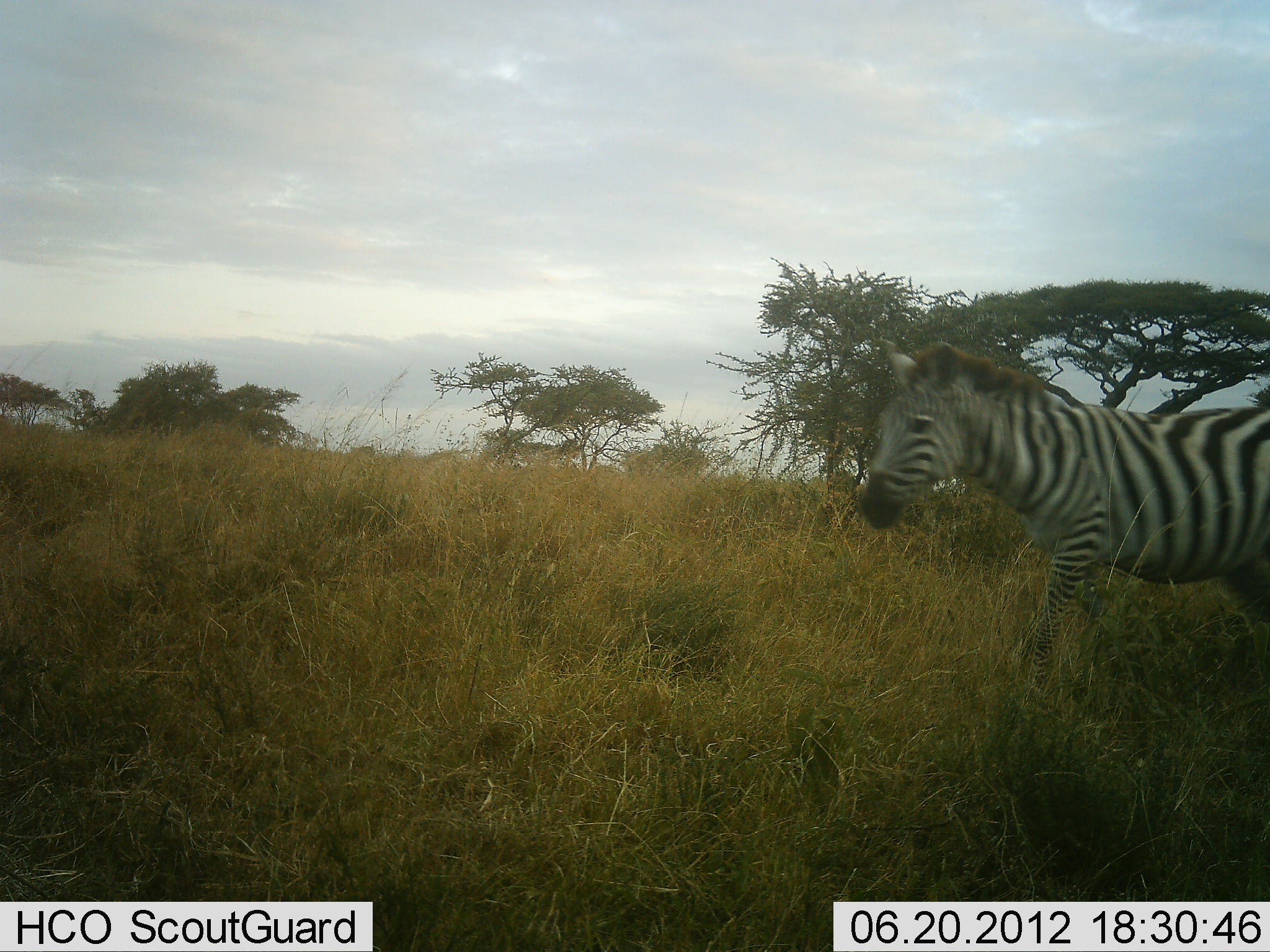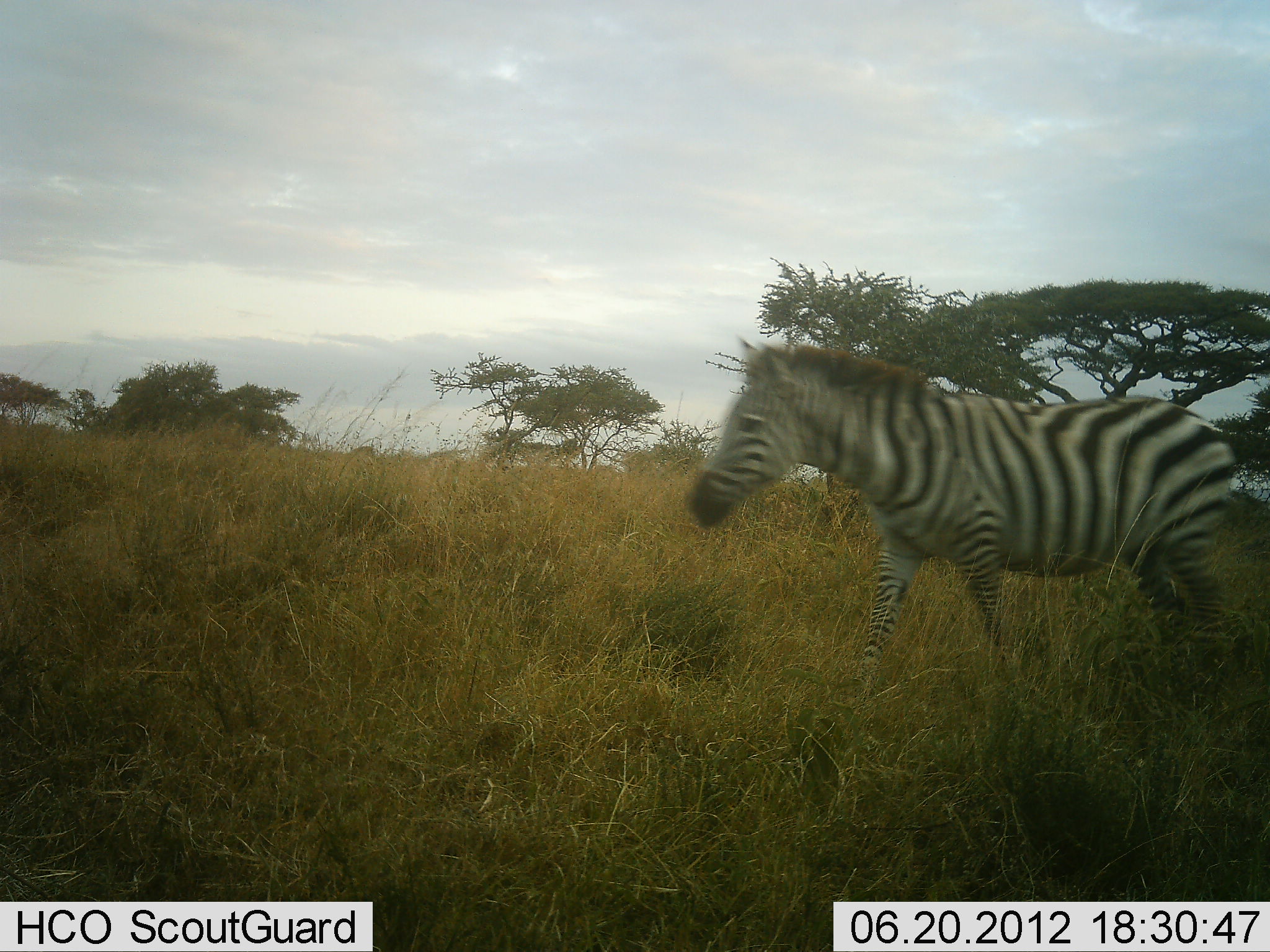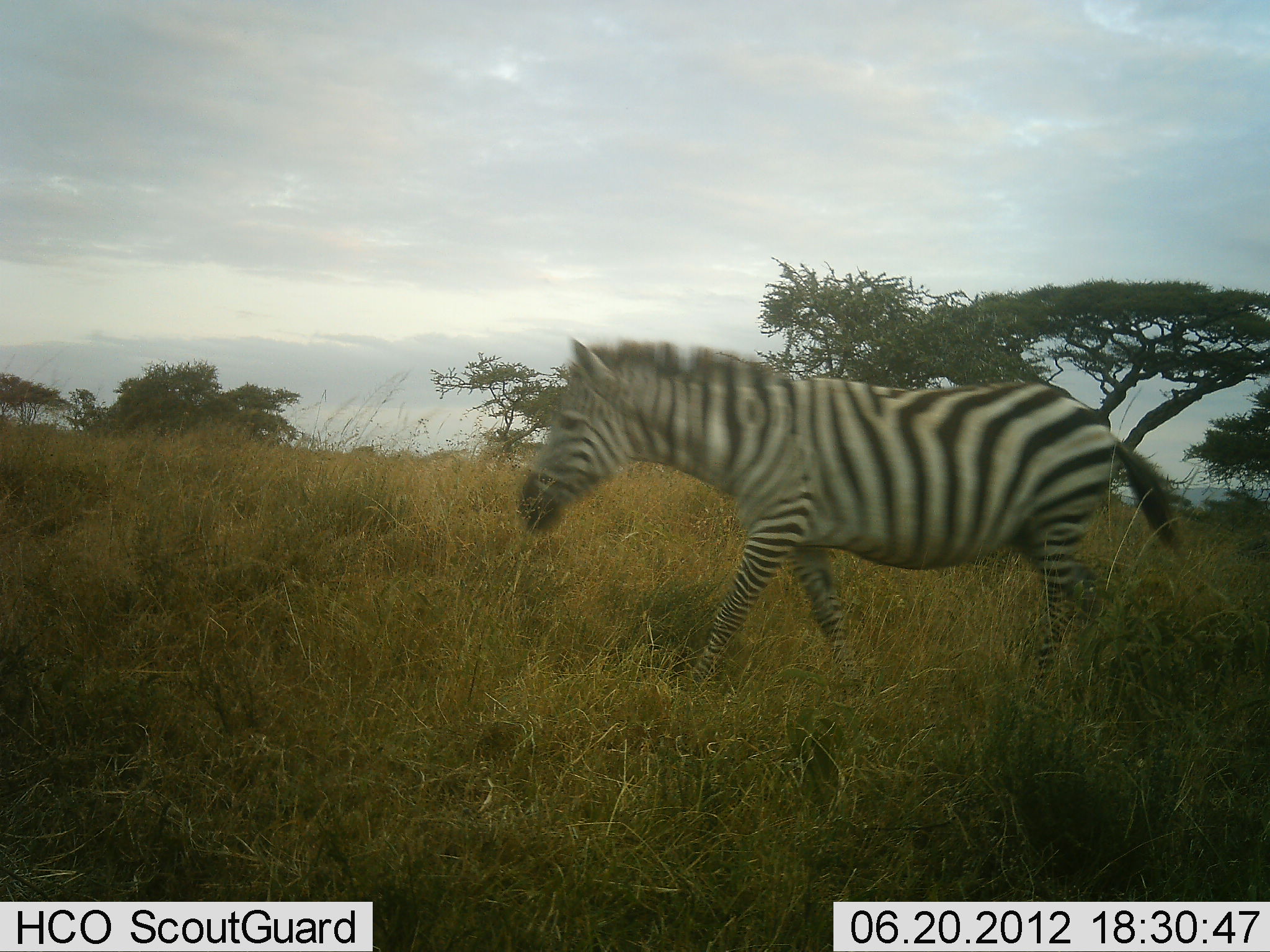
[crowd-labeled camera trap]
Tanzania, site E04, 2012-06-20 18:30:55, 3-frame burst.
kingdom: Animalia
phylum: Chordata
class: Mammalia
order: Perissodactyla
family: Equidae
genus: Equus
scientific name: Equus quagga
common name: plains zebra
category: zebra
Zebra (plains zebra) (Equus quagga), count 1. Behavior (volunteer vote fractions): standing 0%, resting 0%, moving 100%, interacting 0%. Young present (vote fraction): 0%. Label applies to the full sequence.